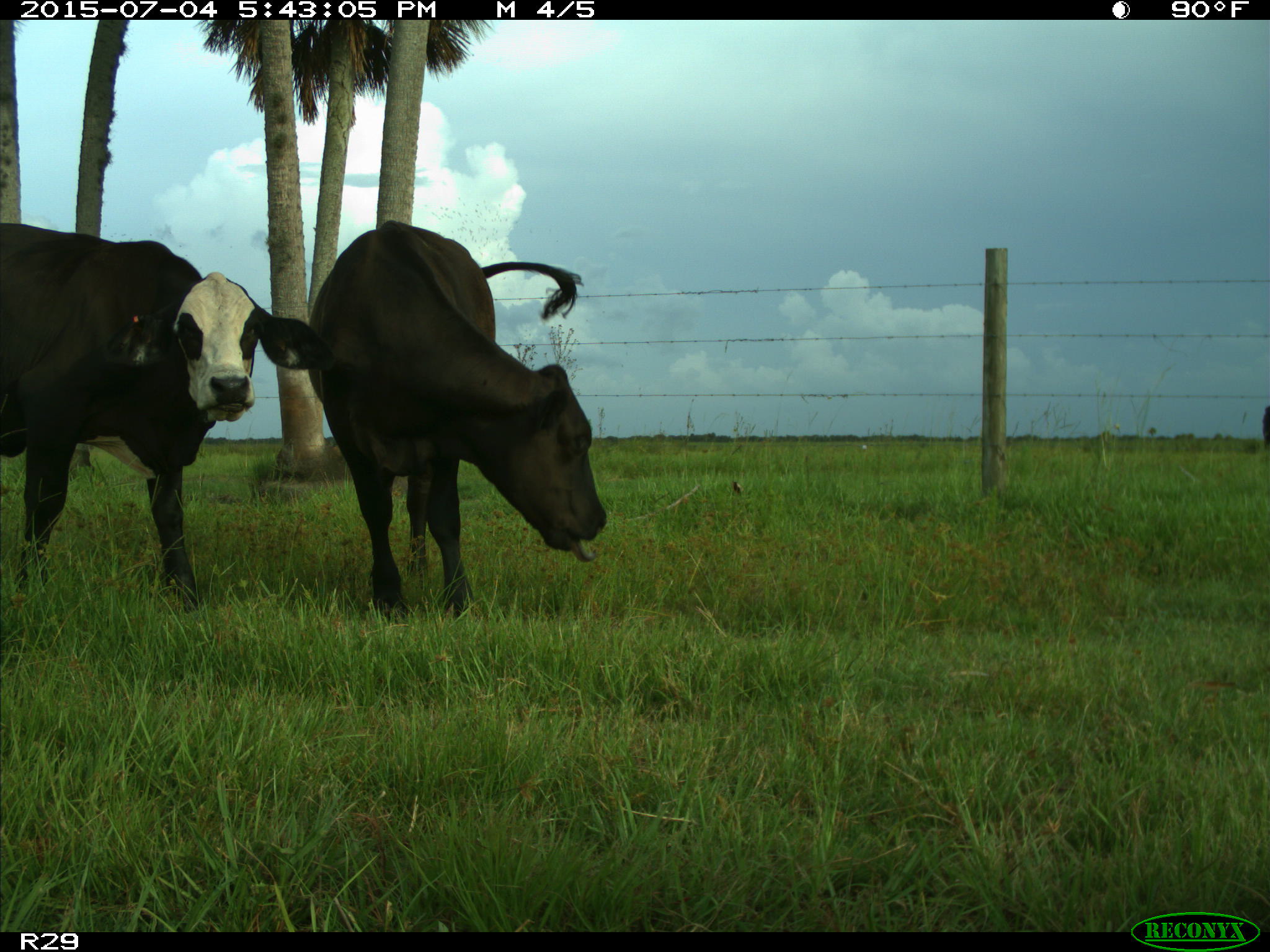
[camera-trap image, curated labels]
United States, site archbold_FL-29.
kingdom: Animalia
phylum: Chordata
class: Mammalia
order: Artiodactyla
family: Bovidae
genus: Bos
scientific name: Bos taurus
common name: domestic cow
Bos taurus (domestic cow).